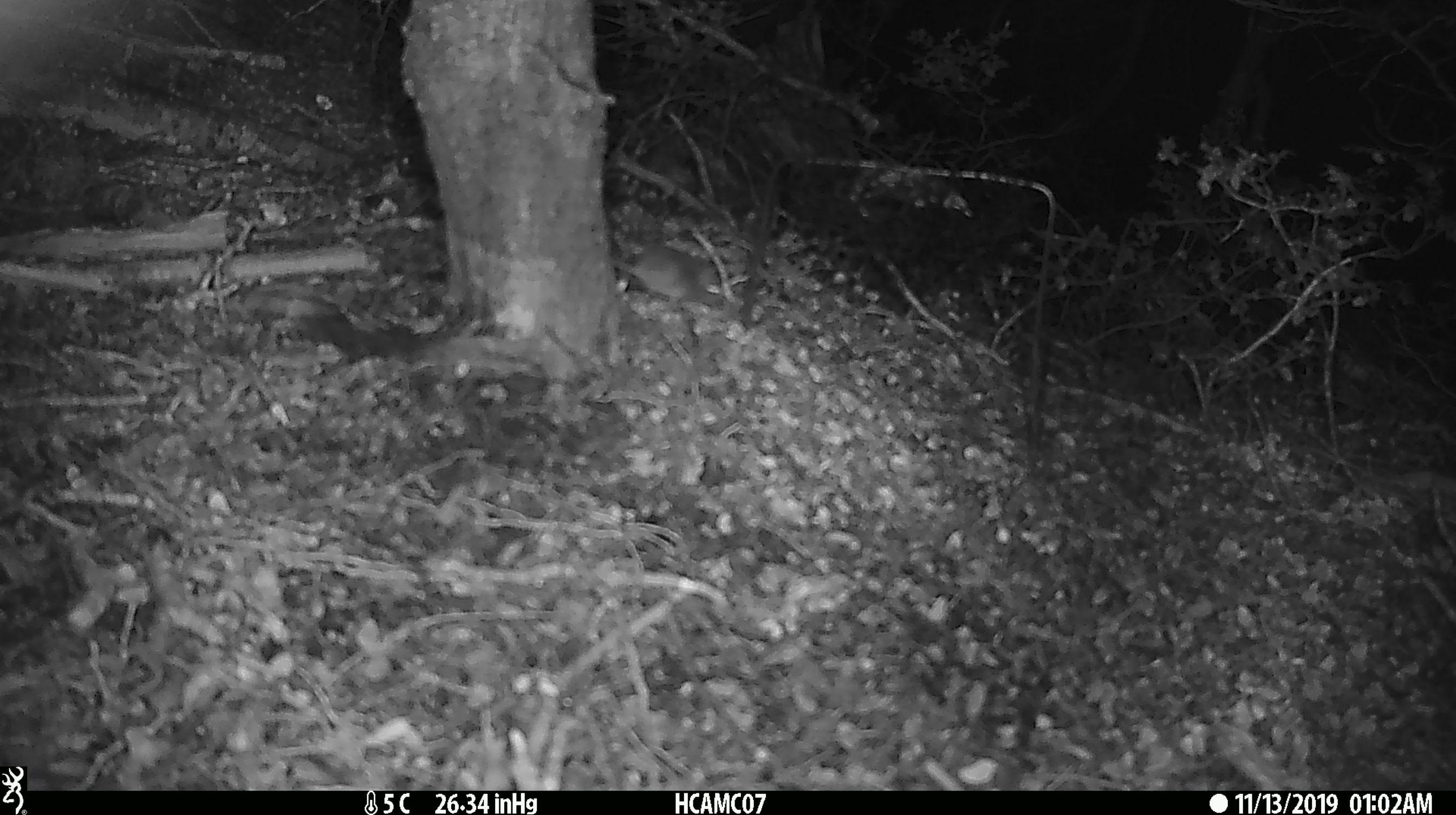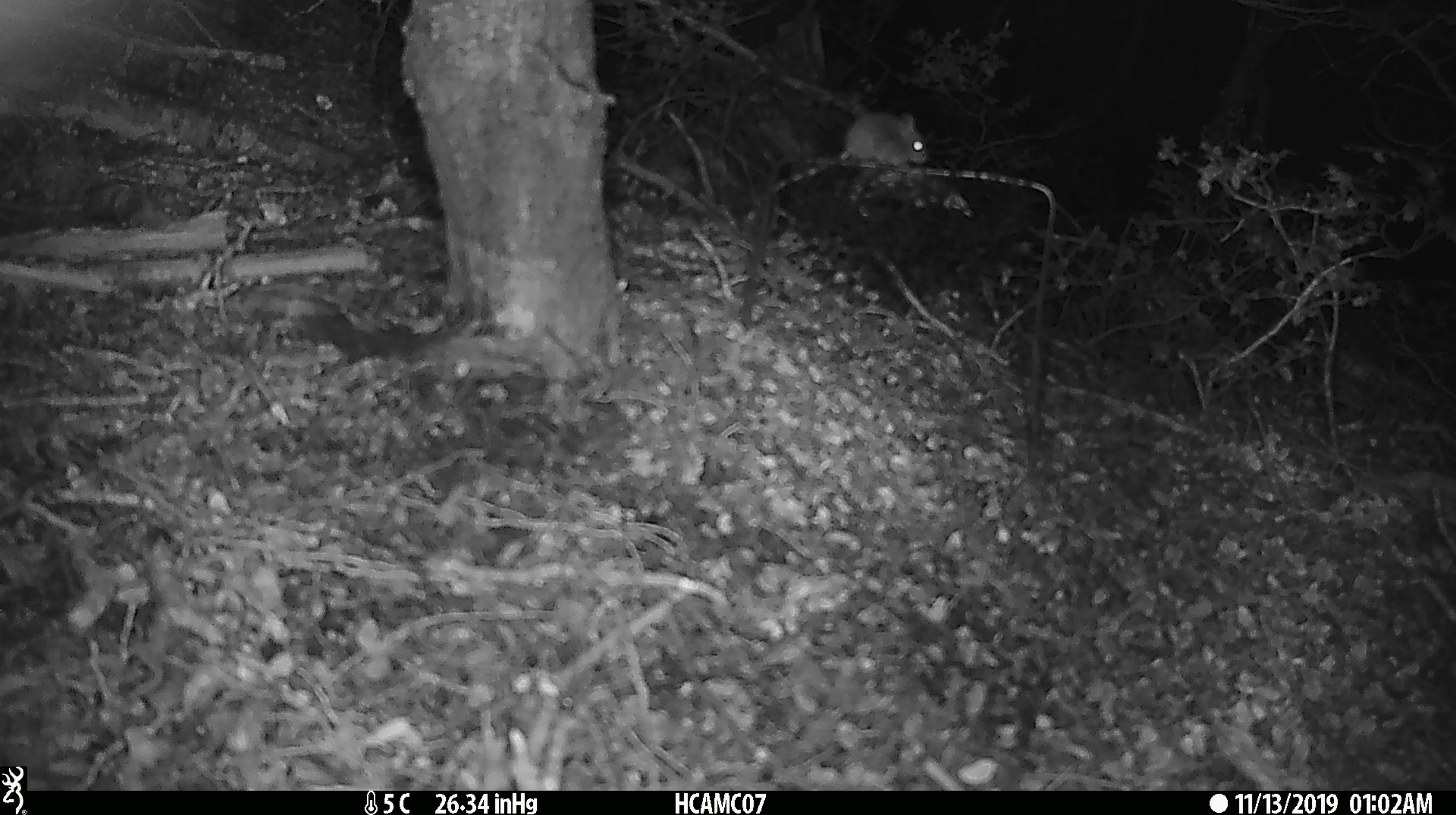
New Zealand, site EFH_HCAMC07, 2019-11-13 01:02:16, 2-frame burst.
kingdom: Animalia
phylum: Chordata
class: Mammalia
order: Rodentia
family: Muridae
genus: Mus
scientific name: Mus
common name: mouse